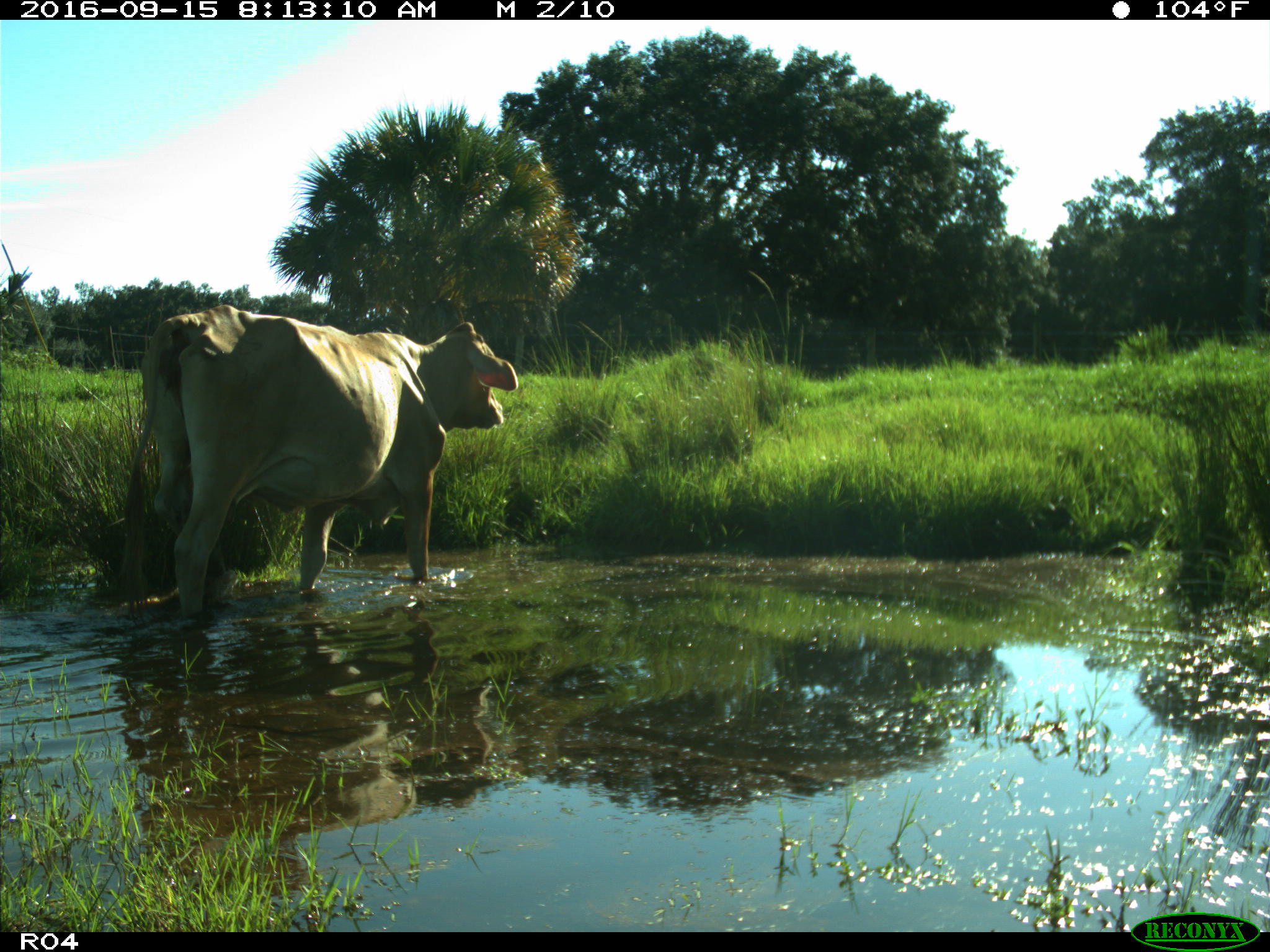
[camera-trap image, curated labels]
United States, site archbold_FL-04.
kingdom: Animalia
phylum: Chordata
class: Mammalia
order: Artiodactyla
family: Bovidae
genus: Bos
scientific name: Bos taurus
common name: domestic cow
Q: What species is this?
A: Bos taurus (domestic cow).